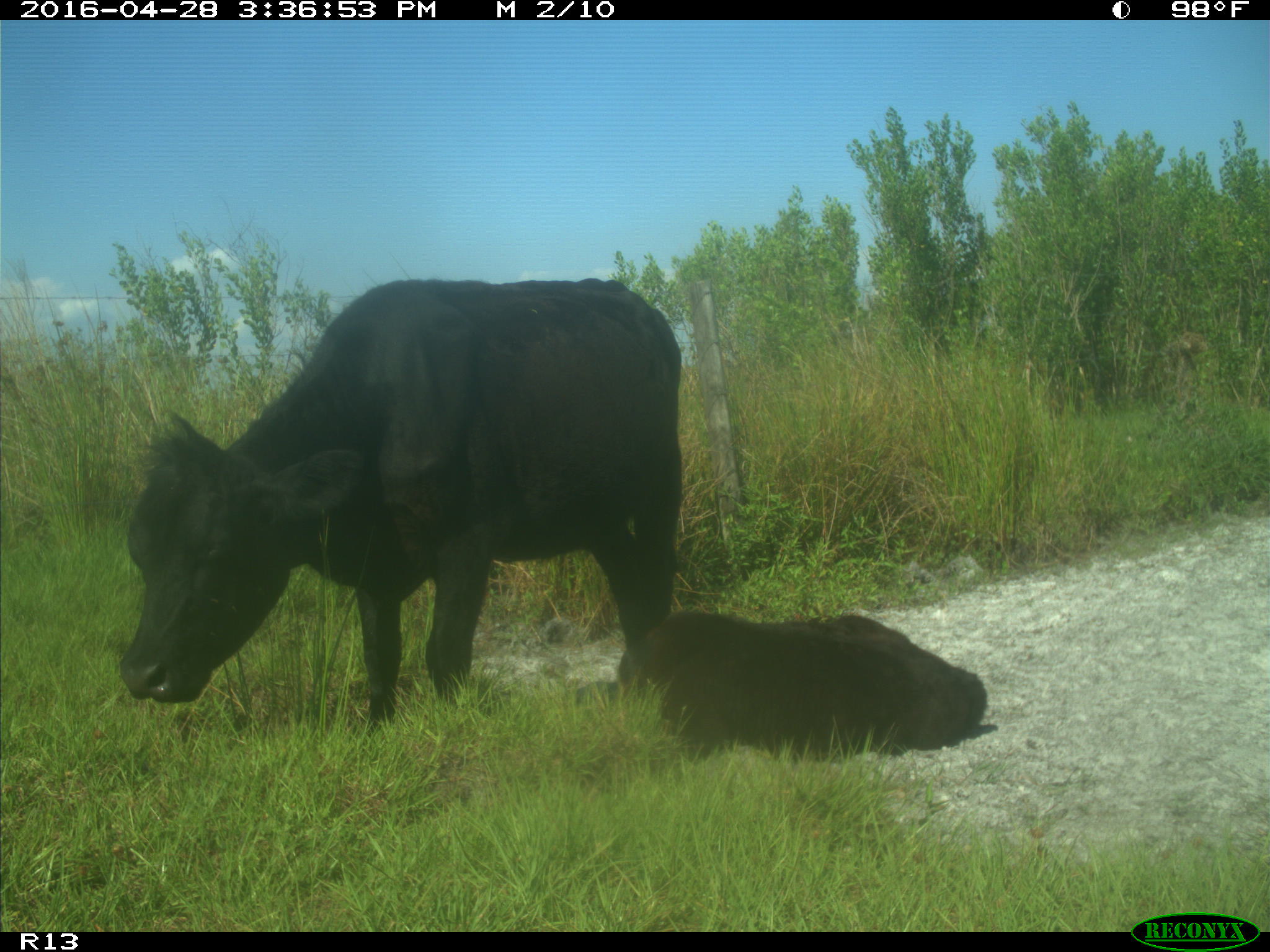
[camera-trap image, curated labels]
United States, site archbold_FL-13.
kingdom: Animalia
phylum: Chordata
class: Mammalia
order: Artiodactyla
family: Bovidae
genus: Bos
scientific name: Bos taurus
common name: domestic cow